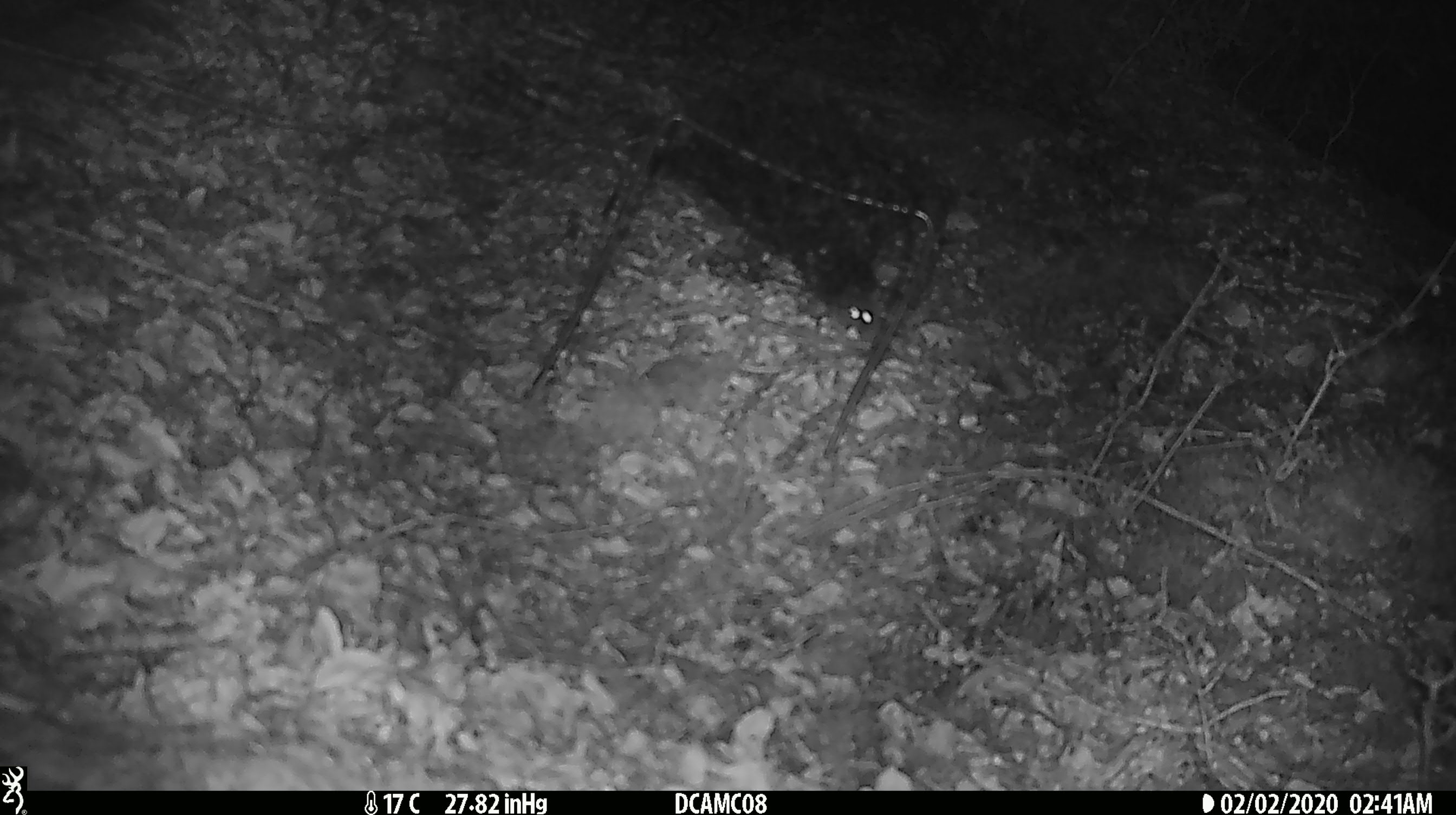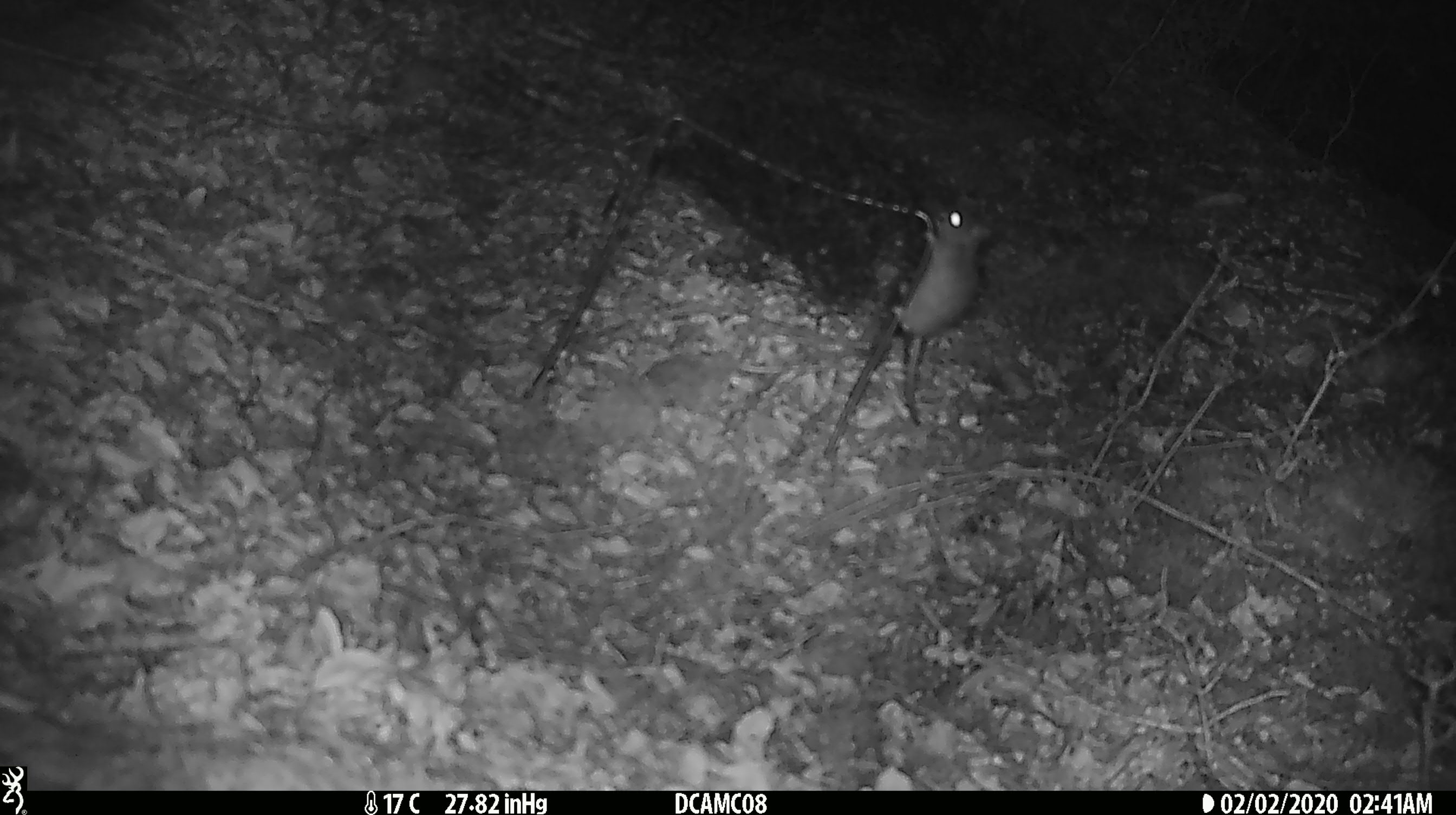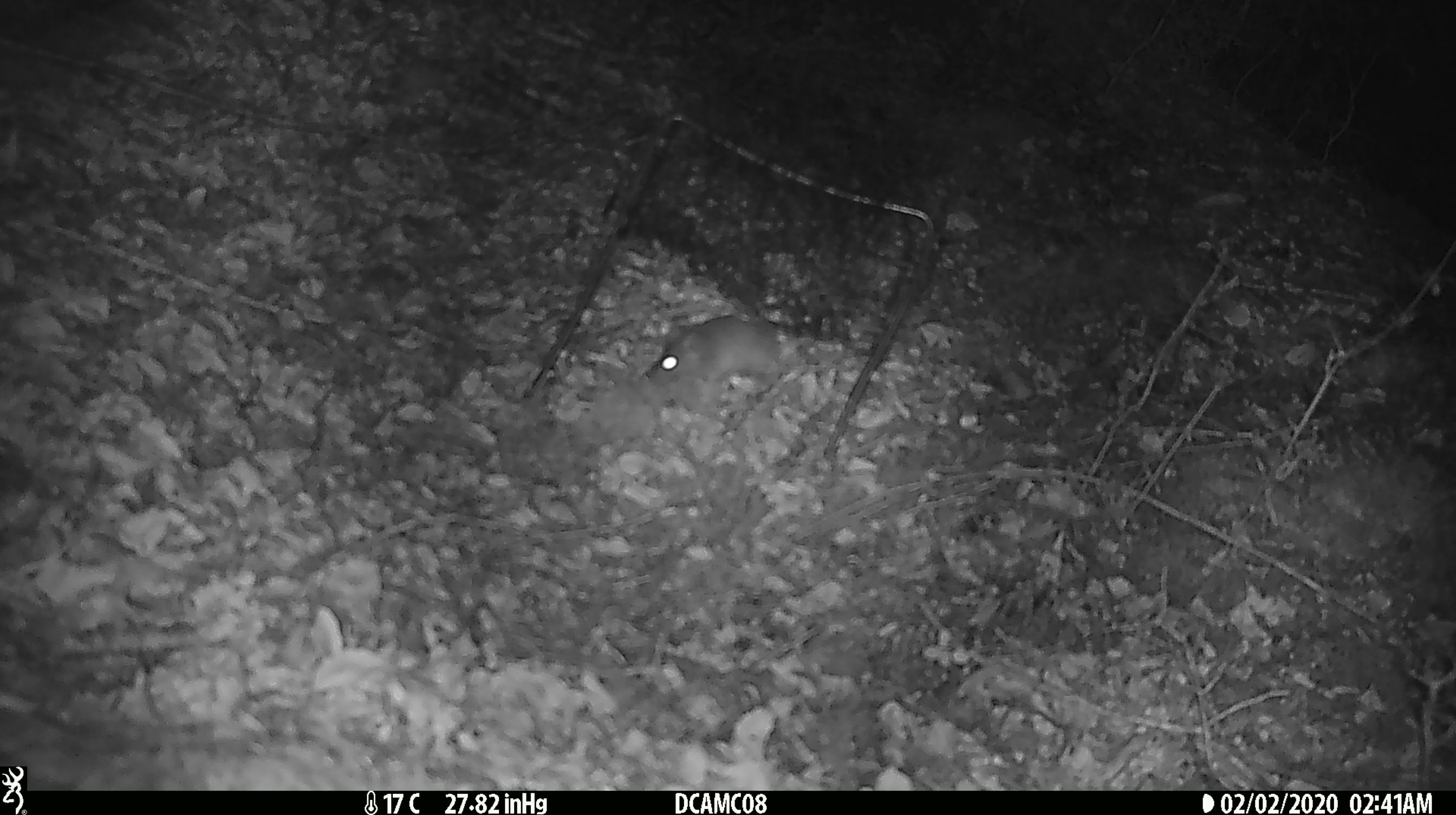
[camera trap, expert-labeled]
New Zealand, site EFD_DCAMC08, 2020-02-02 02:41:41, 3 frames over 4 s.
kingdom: Animalia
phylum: Chordata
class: Mammalia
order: Rodentia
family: Muridae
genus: Mus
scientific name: Mus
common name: mouse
Mouse (Mus).